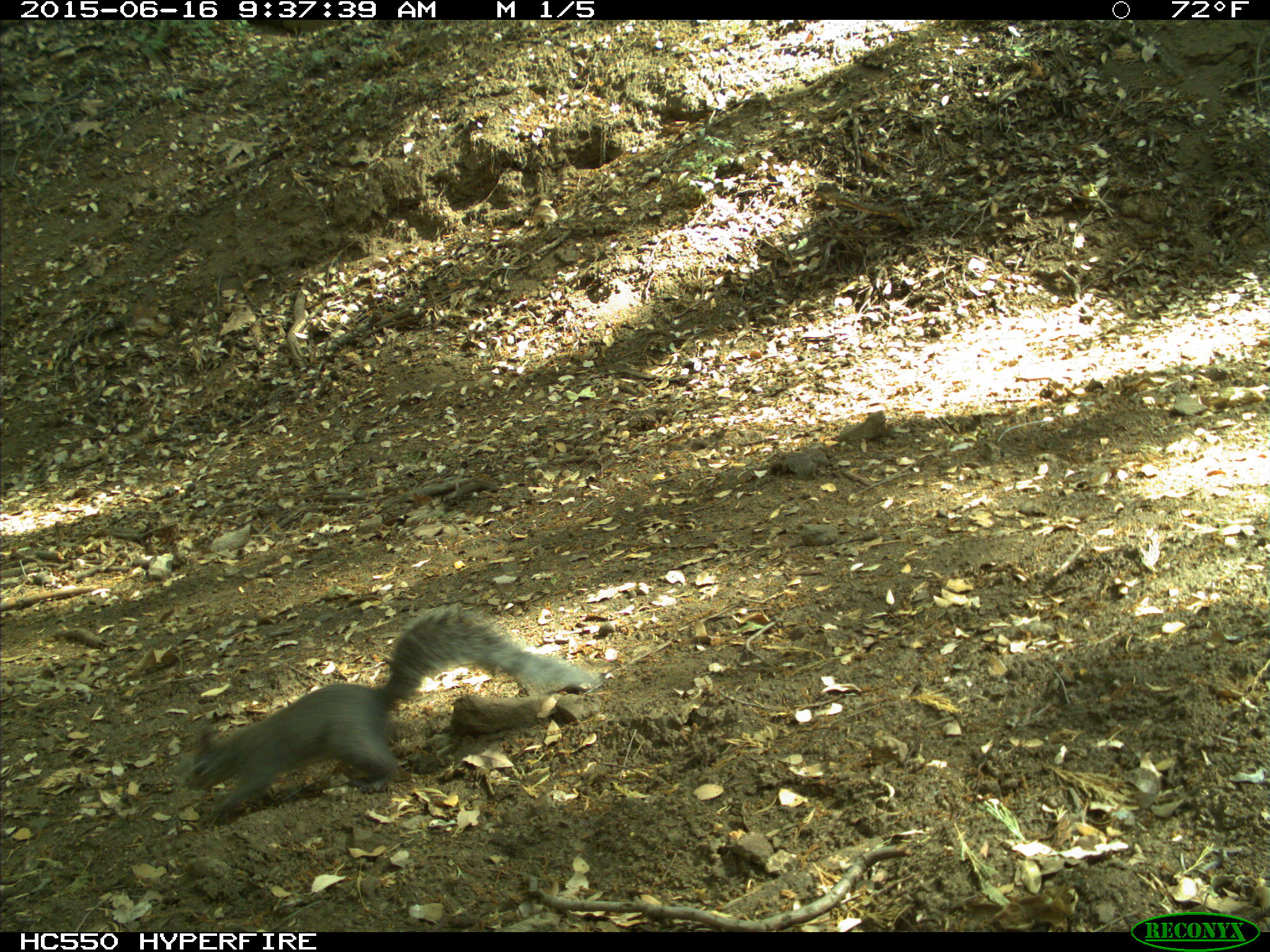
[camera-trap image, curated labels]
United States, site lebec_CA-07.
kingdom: Animalia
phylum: Chordata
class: Mammalia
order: Rodentia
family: Sciuridae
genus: Sciurus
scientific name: Sciurus carolinensis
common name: eastern gray squirrel